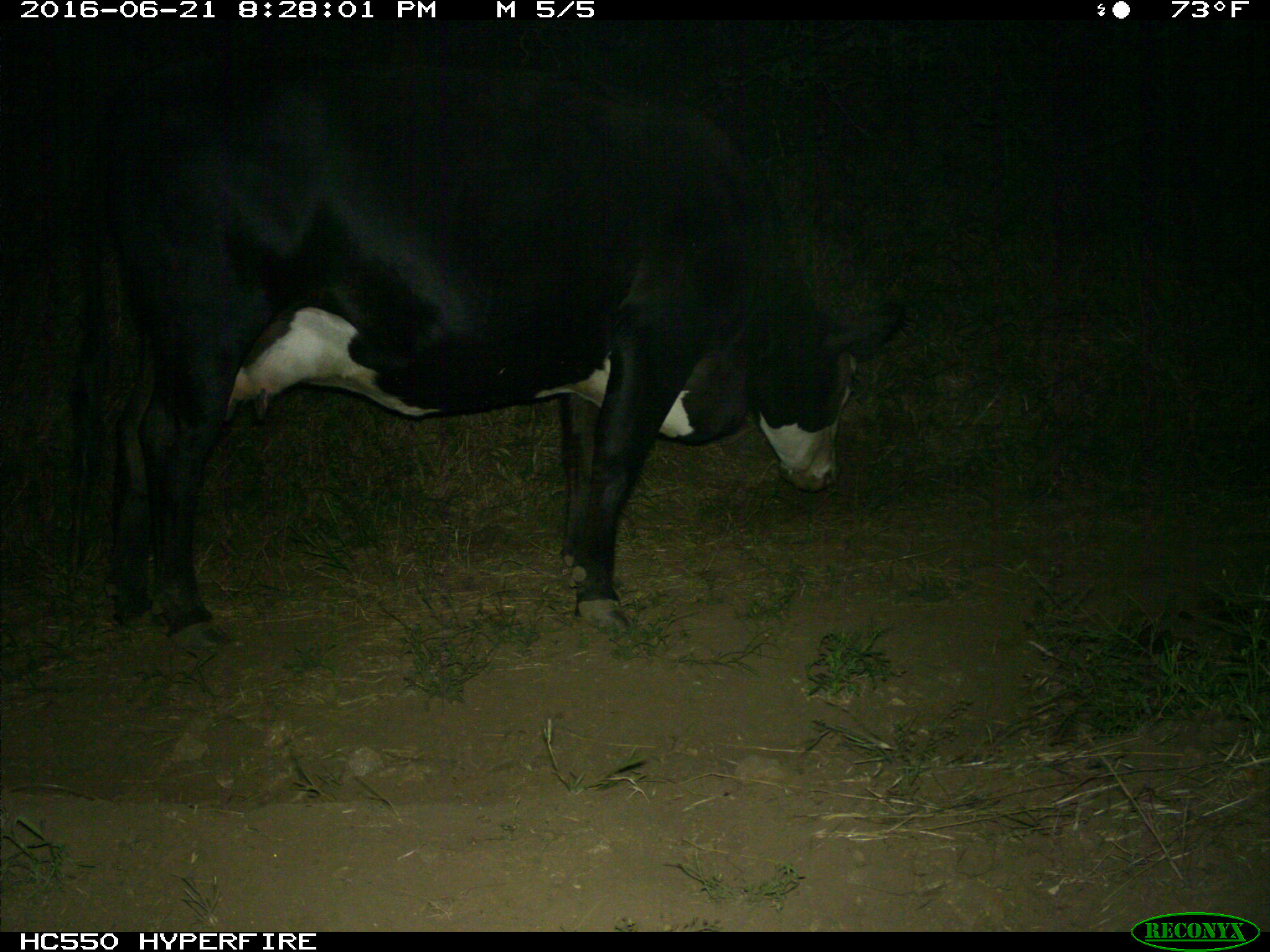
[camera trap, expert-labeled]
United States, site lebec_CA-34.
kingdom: Animalia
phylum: Chordata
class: Mammalia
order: Artiodactyla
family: Bovidae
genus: Bos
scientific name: Bos taurus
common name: domestic cow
Bos taurus (domestic cow).